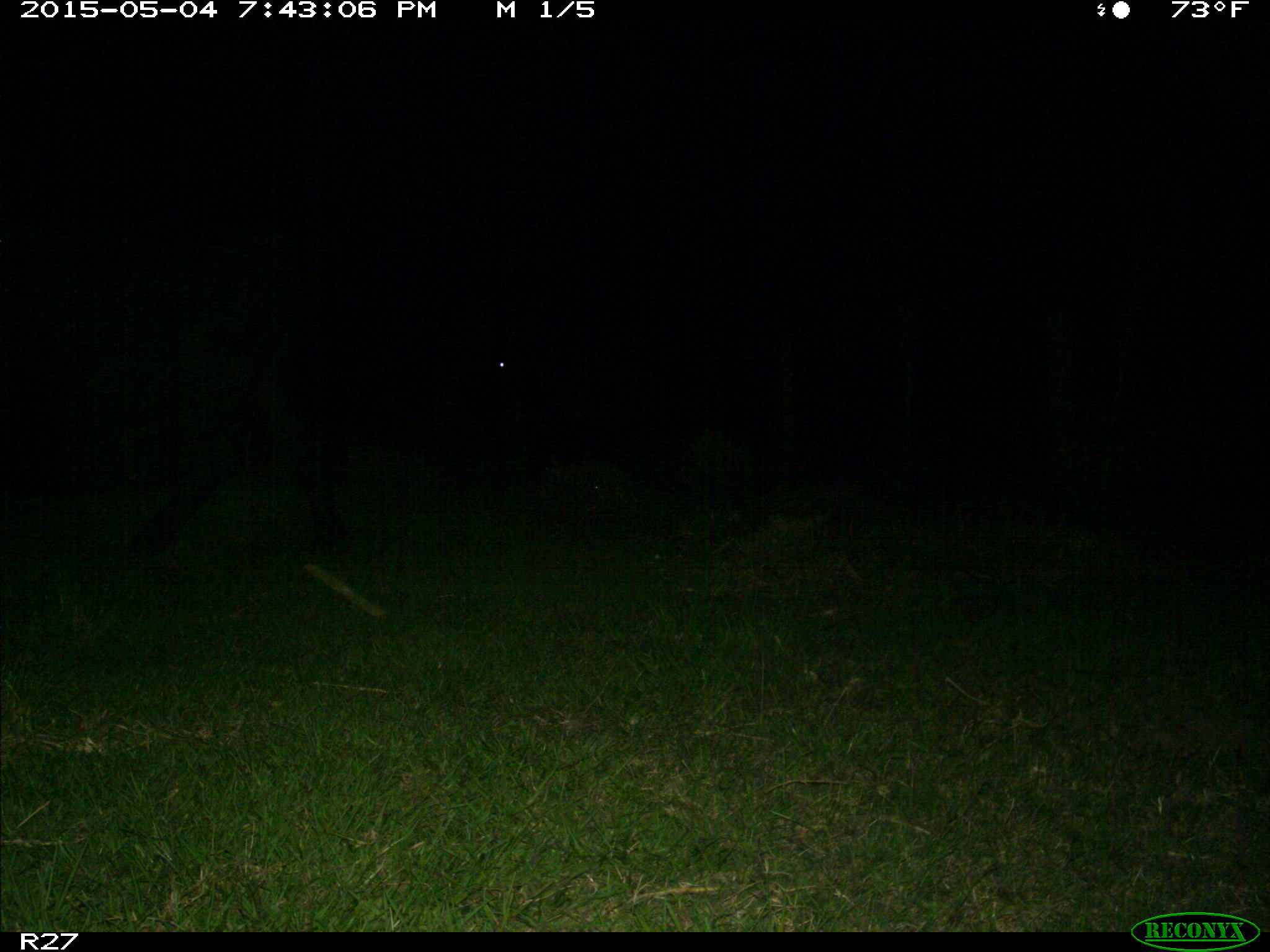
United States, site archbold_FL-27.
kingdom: Animalia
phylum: Chordata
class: Mammalia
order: Artiodactyla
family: Bovidae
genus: Bos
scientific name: Bos taurus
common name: domestic cow